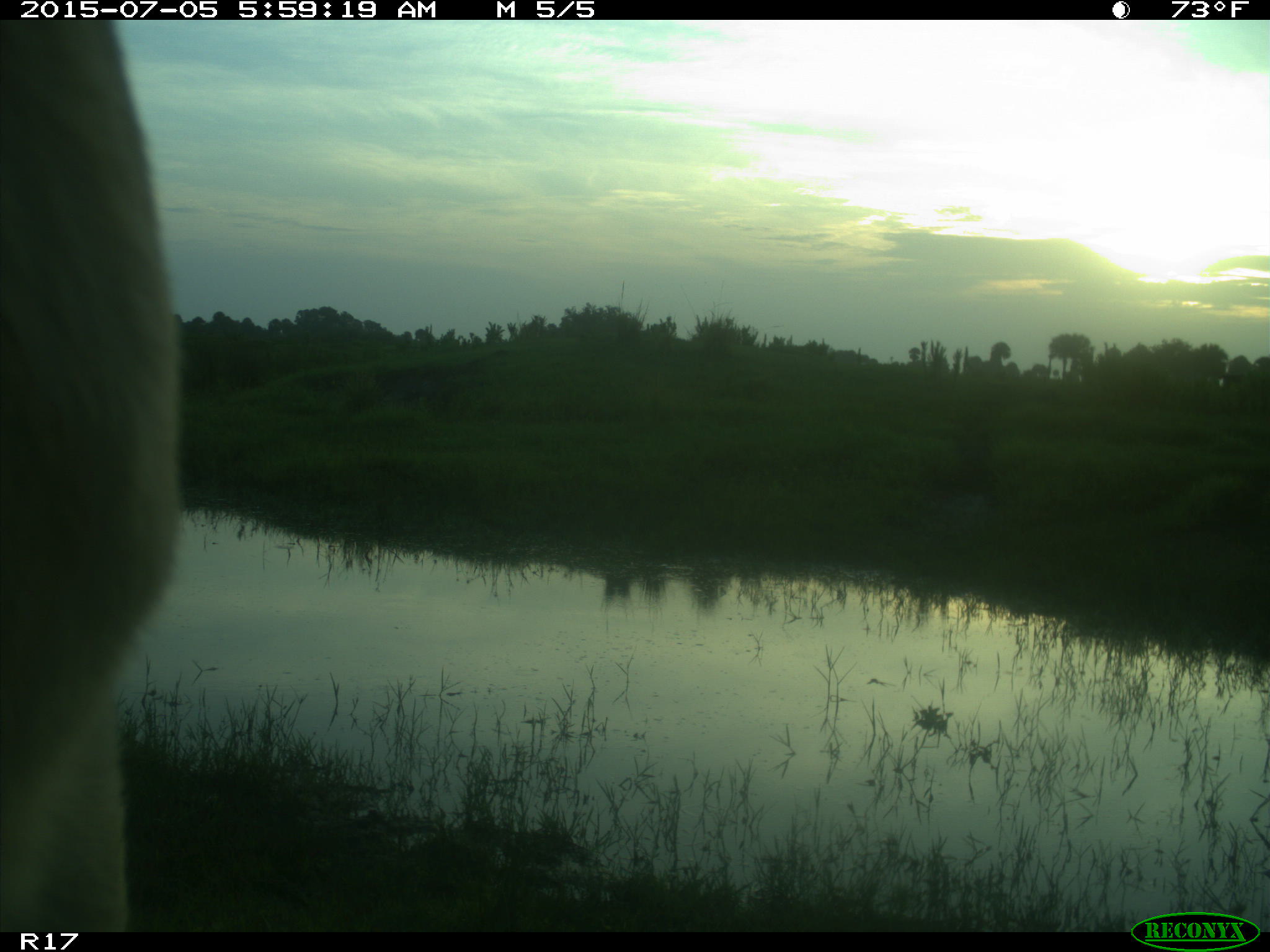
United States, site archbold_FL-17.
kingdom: Animalia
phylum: Chordata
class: Mammalia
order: Artiodactyla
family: Bovidae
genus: Bos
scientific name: Bos taurus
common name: domestic cow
Bos taurus (domestic cow).